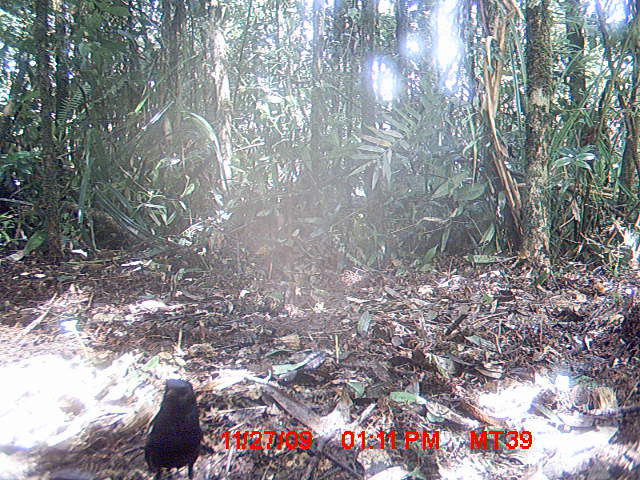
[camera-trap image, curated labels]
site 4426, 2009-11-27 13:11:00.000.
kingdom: Animalia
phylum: Chordata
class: Aves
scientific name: Aves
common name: bird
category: unknown bird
Unknown bird (bird) (Aves), count 1.